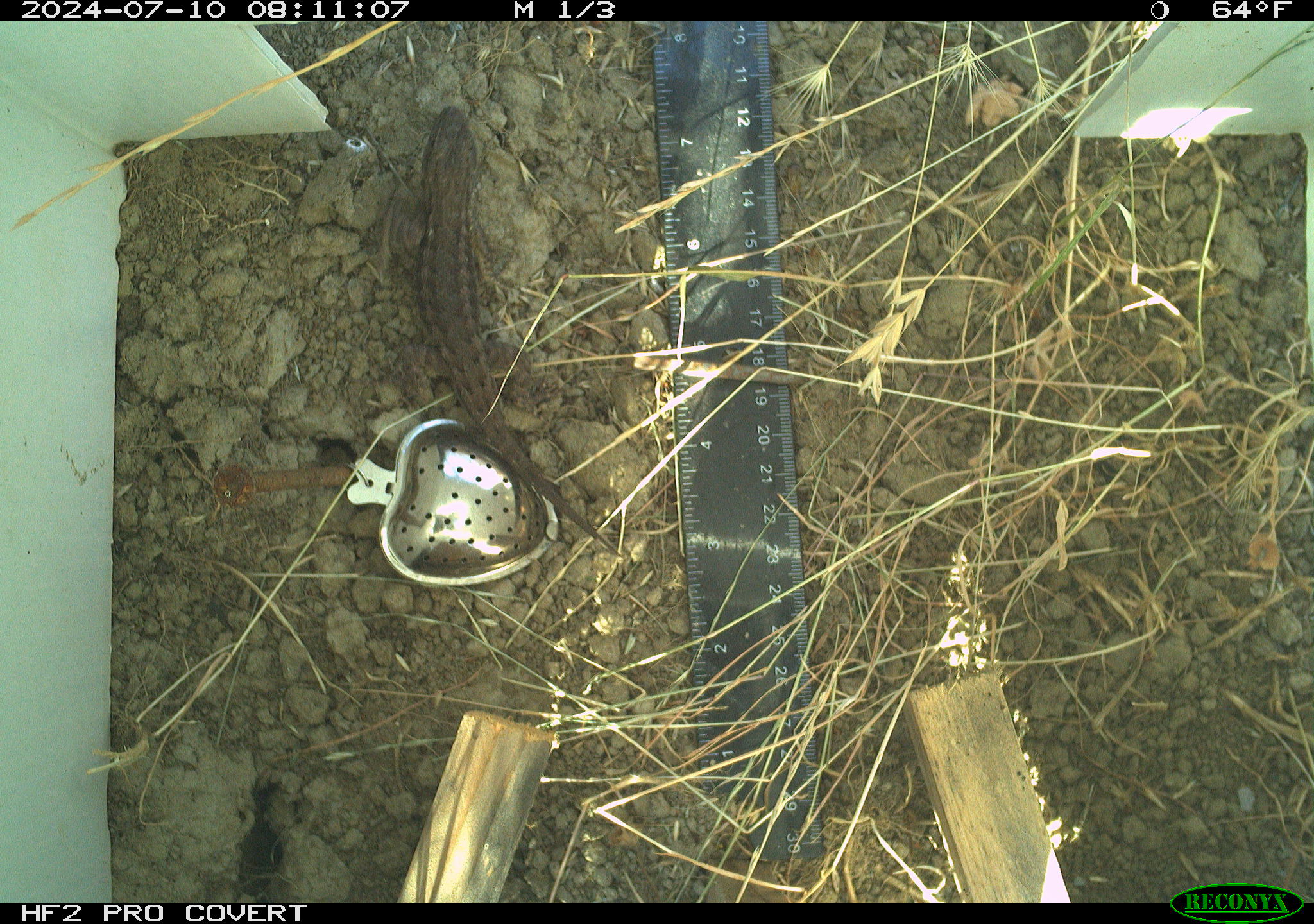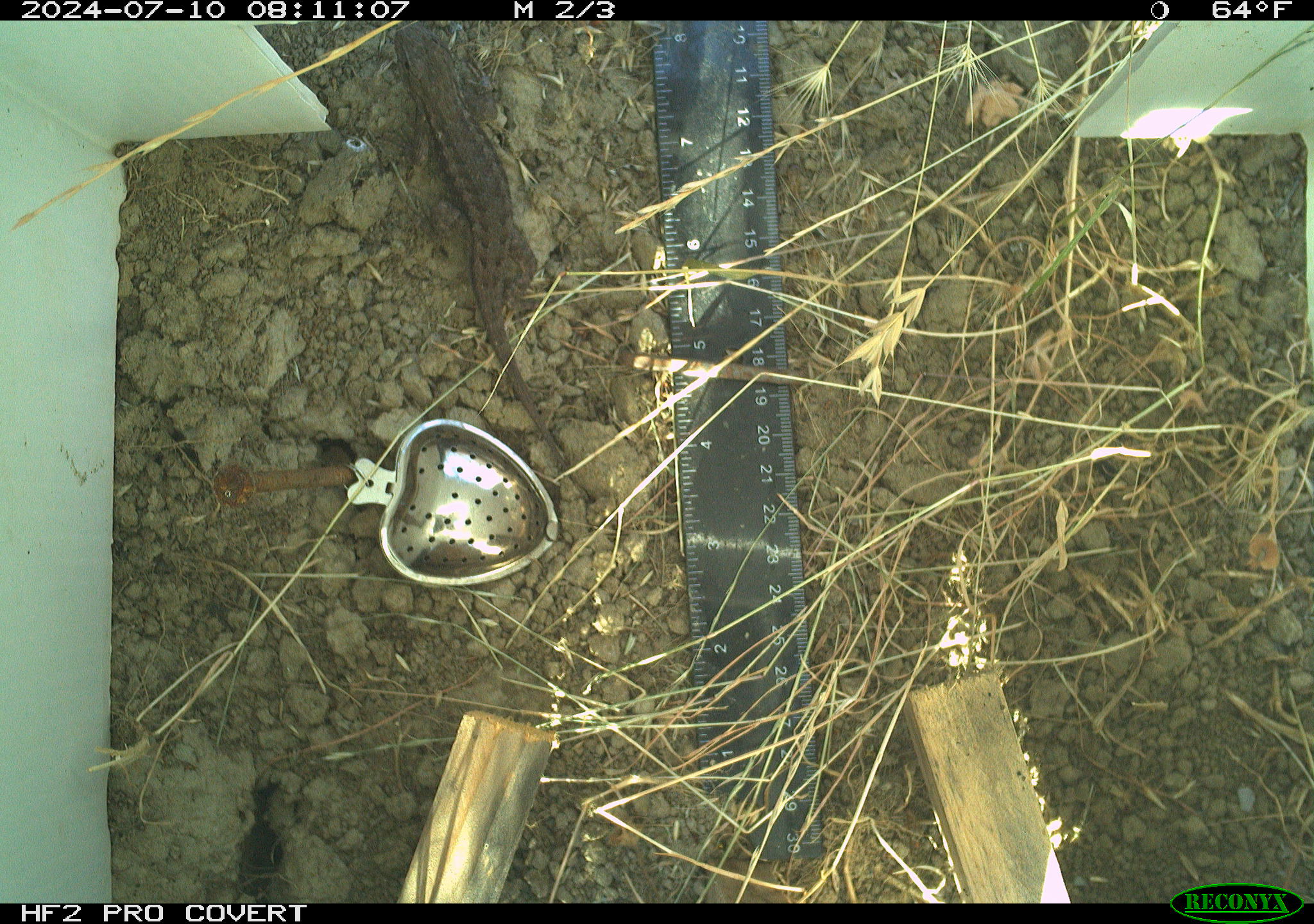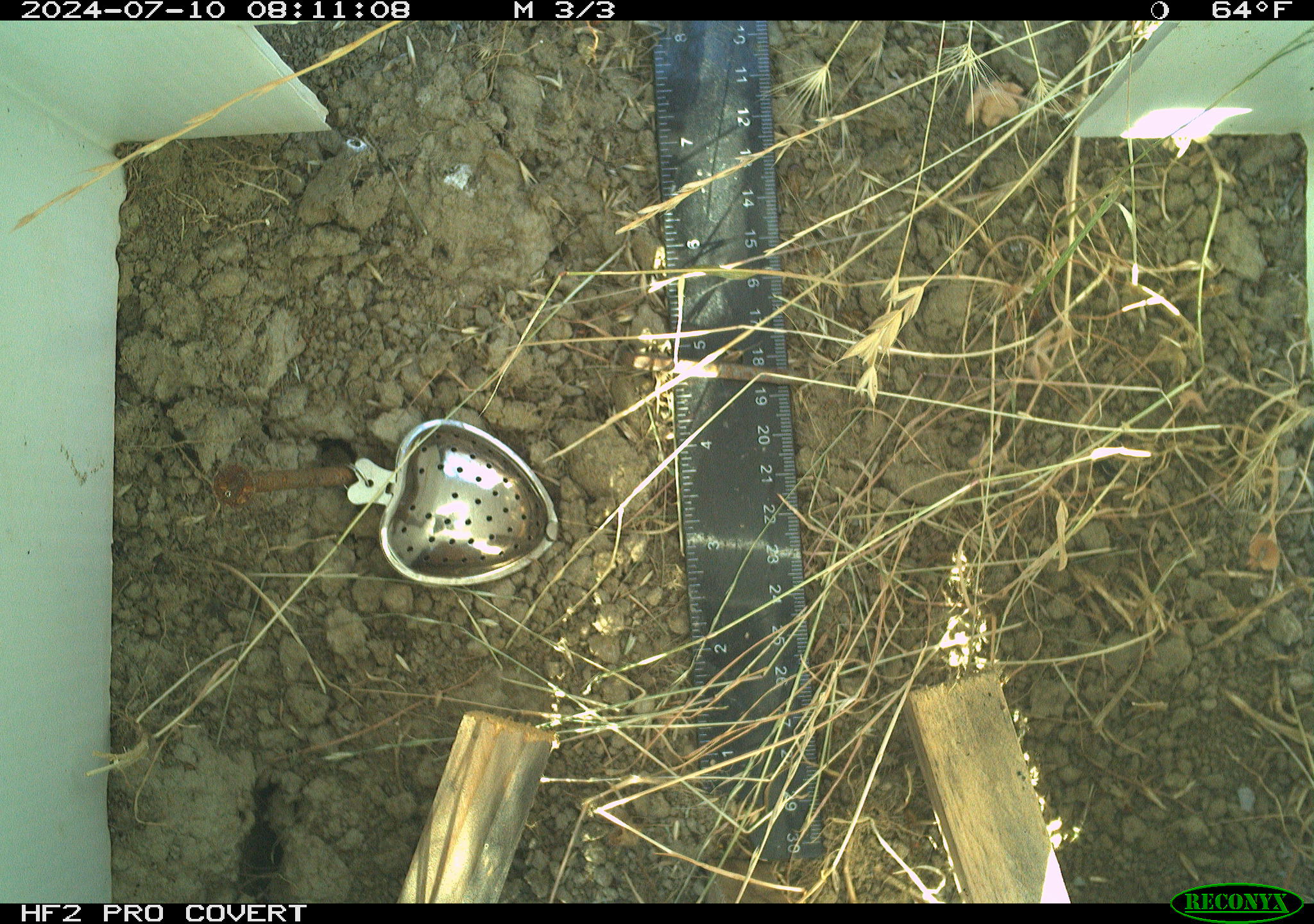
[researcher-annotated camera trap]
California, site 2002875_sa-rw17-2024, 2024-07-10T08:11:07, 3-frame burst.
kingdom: Animalia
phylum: Chordata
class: Reptilia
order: Squamata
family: Phrynosomatidae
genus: Sceloporus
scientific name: Sceloporus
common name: spiny lizards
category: sceloporus species